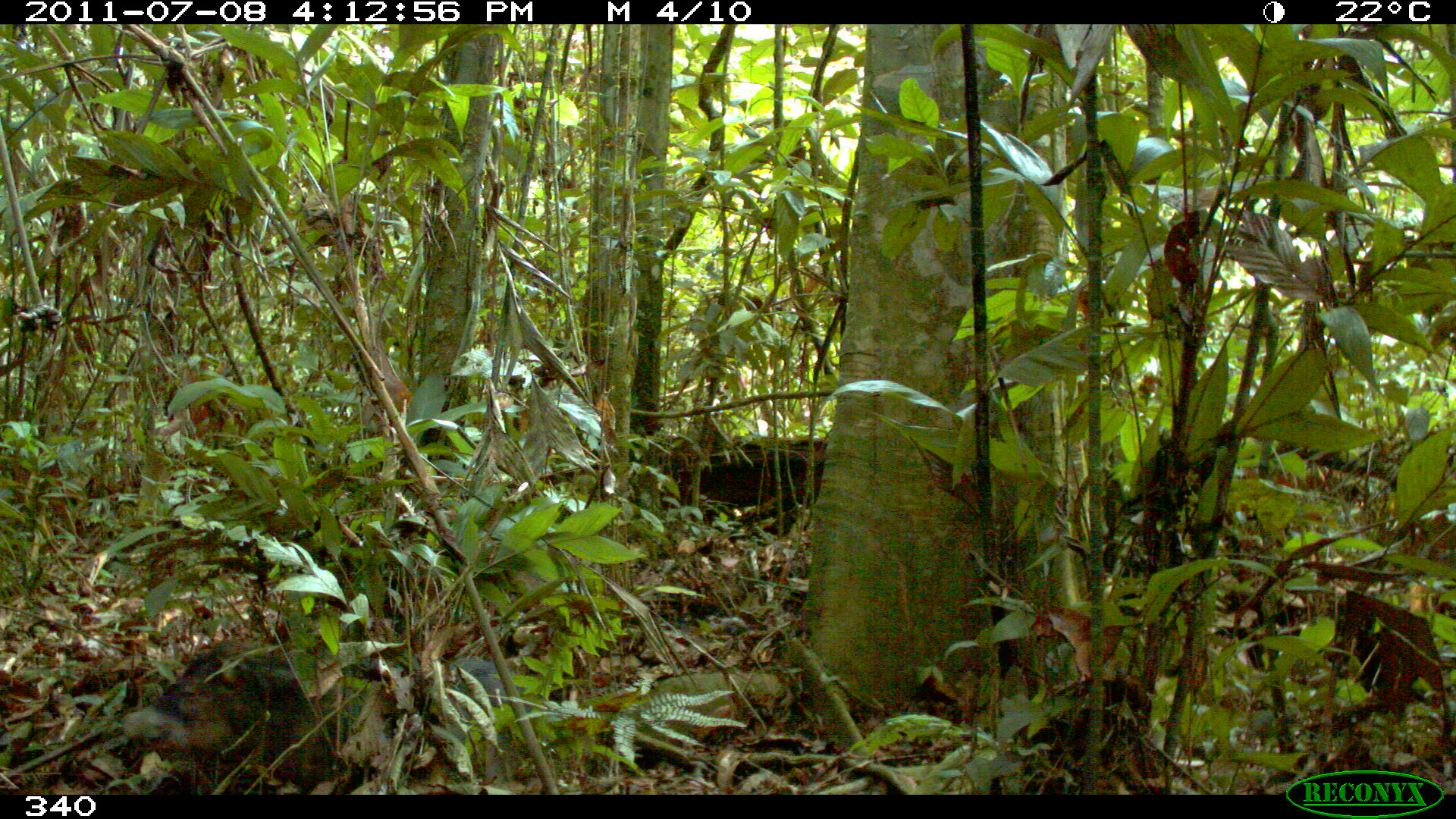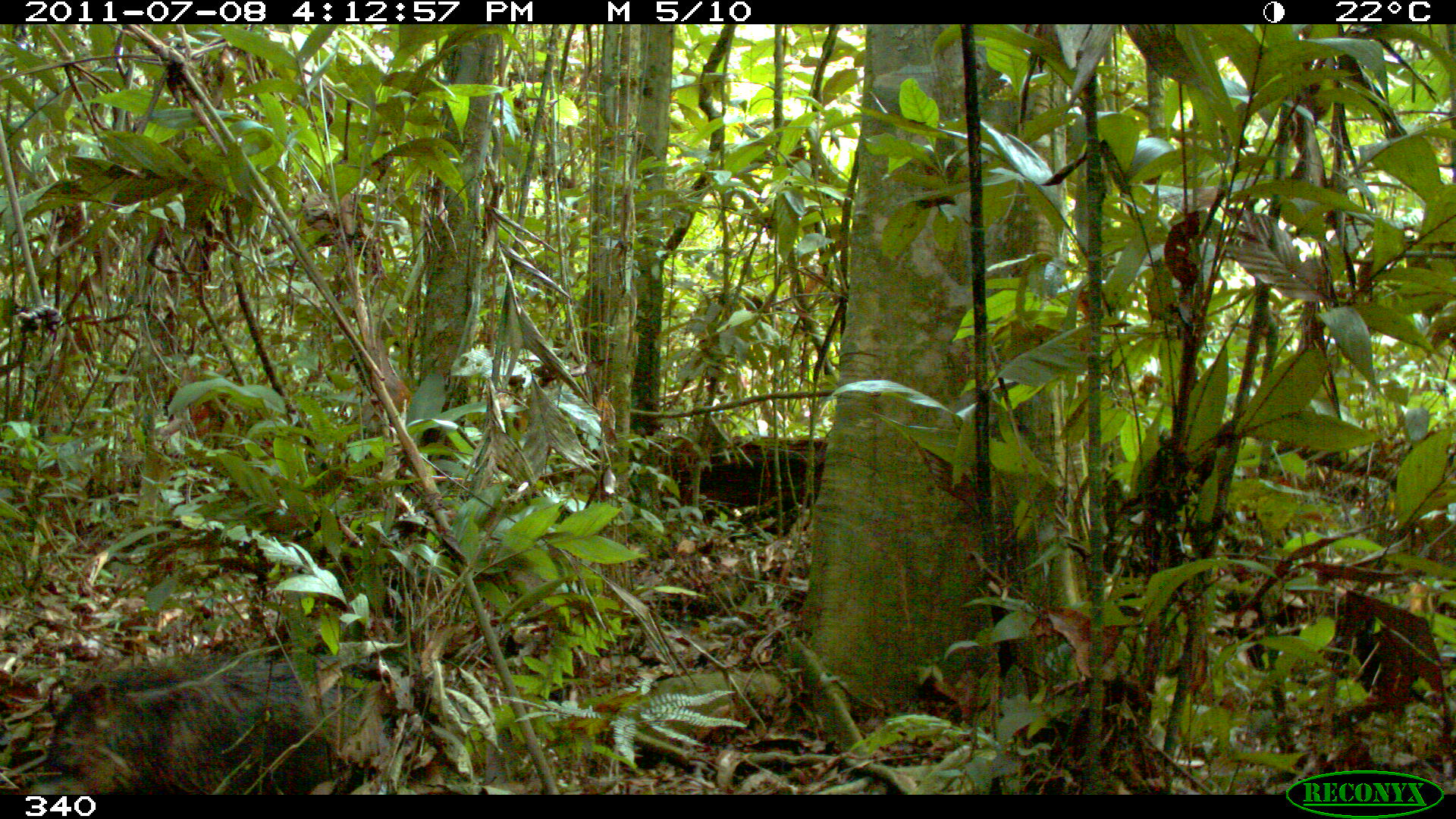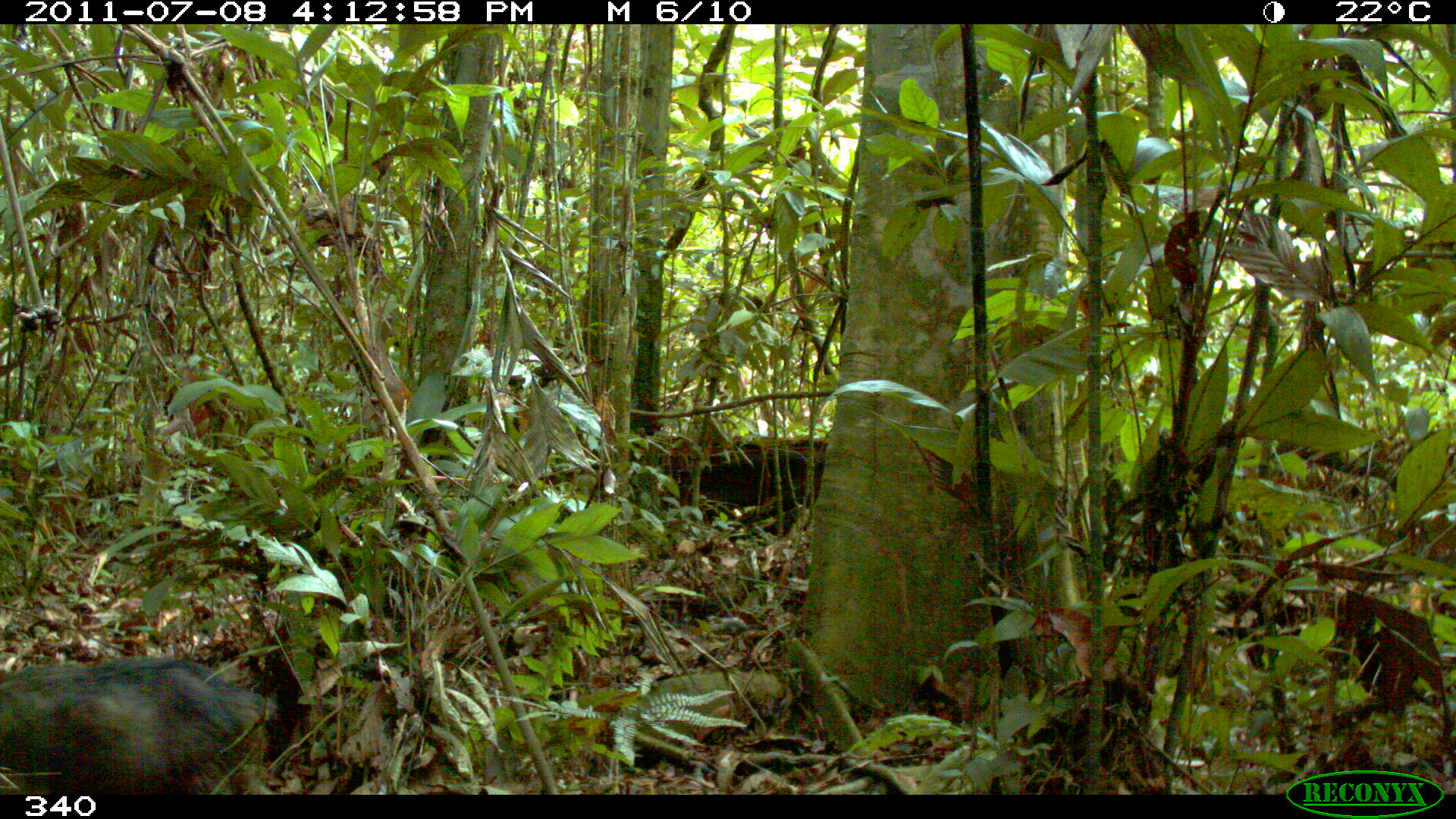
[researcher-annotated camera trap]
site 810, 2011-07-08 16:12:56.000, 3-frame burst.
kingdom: Animalia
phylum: Chordata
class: Mammalia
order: Artiodactyla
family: Tayassuidae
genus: Tayassu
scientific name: Tayassu pecari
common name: white-lipped peccary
Tayassu pecari (white-lipped peccary).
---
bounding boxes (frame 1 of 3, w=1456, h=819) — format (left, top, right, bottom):
tayassu pecari: (125, 635, 523, 777)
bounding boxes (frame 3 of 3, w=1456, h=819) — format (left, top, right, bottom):
tayassu pecari: (0, 654, 275, 795)